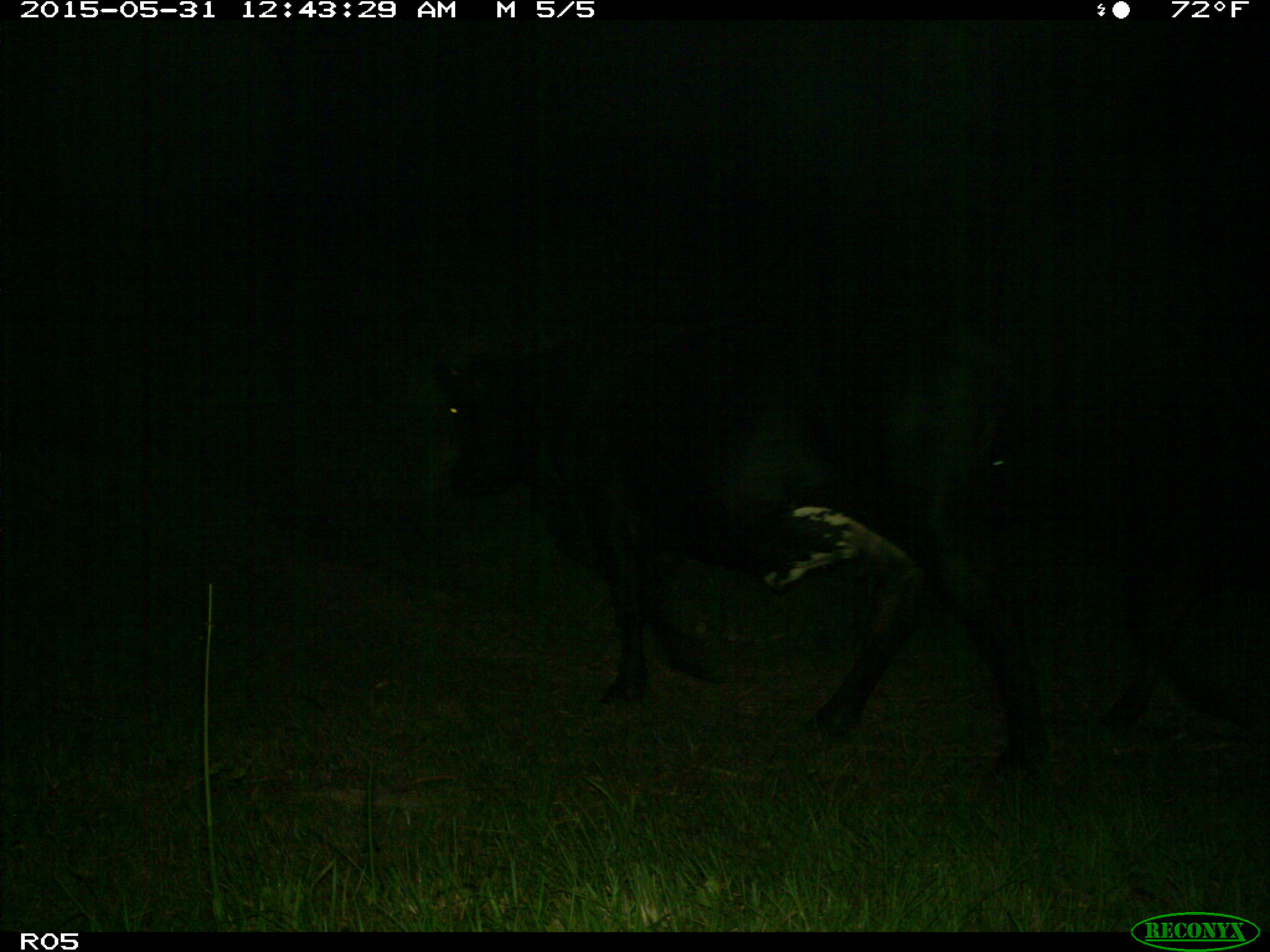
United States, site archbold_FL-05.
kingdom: Animalia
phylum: Chordata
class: Mammalia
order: Artiodactyla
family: Bovidae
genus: Bos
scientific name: Bos taurus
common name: domestic cow